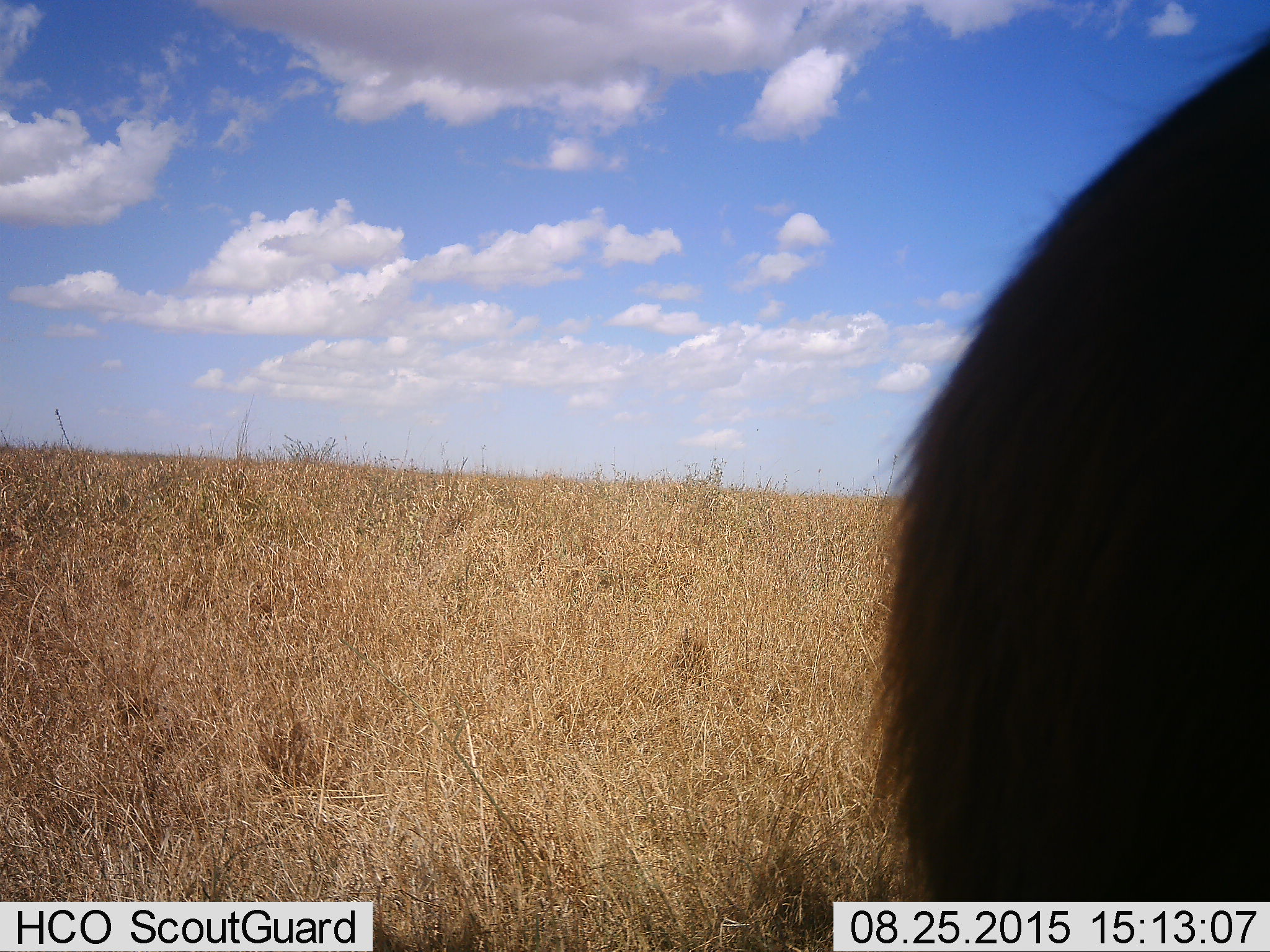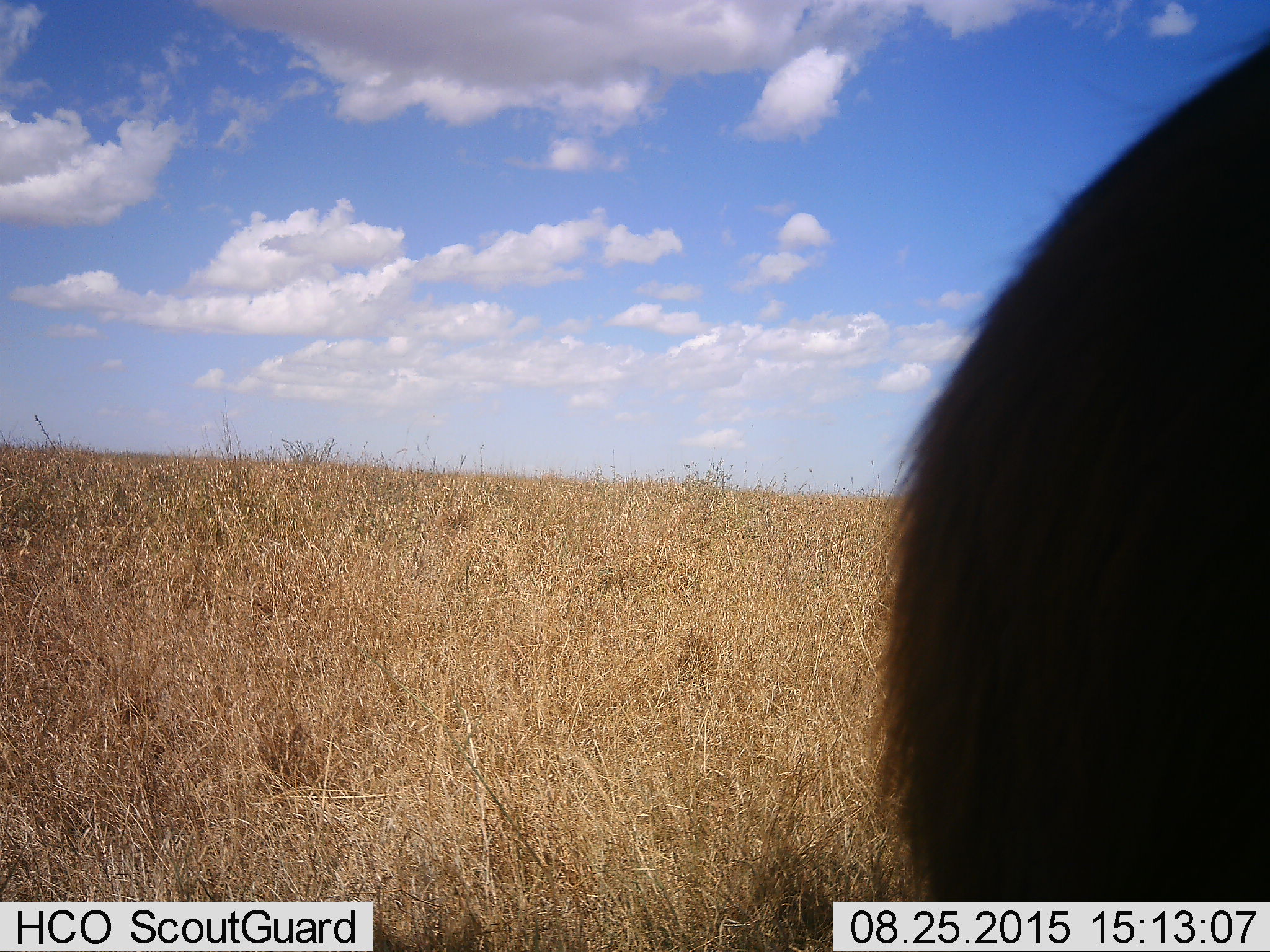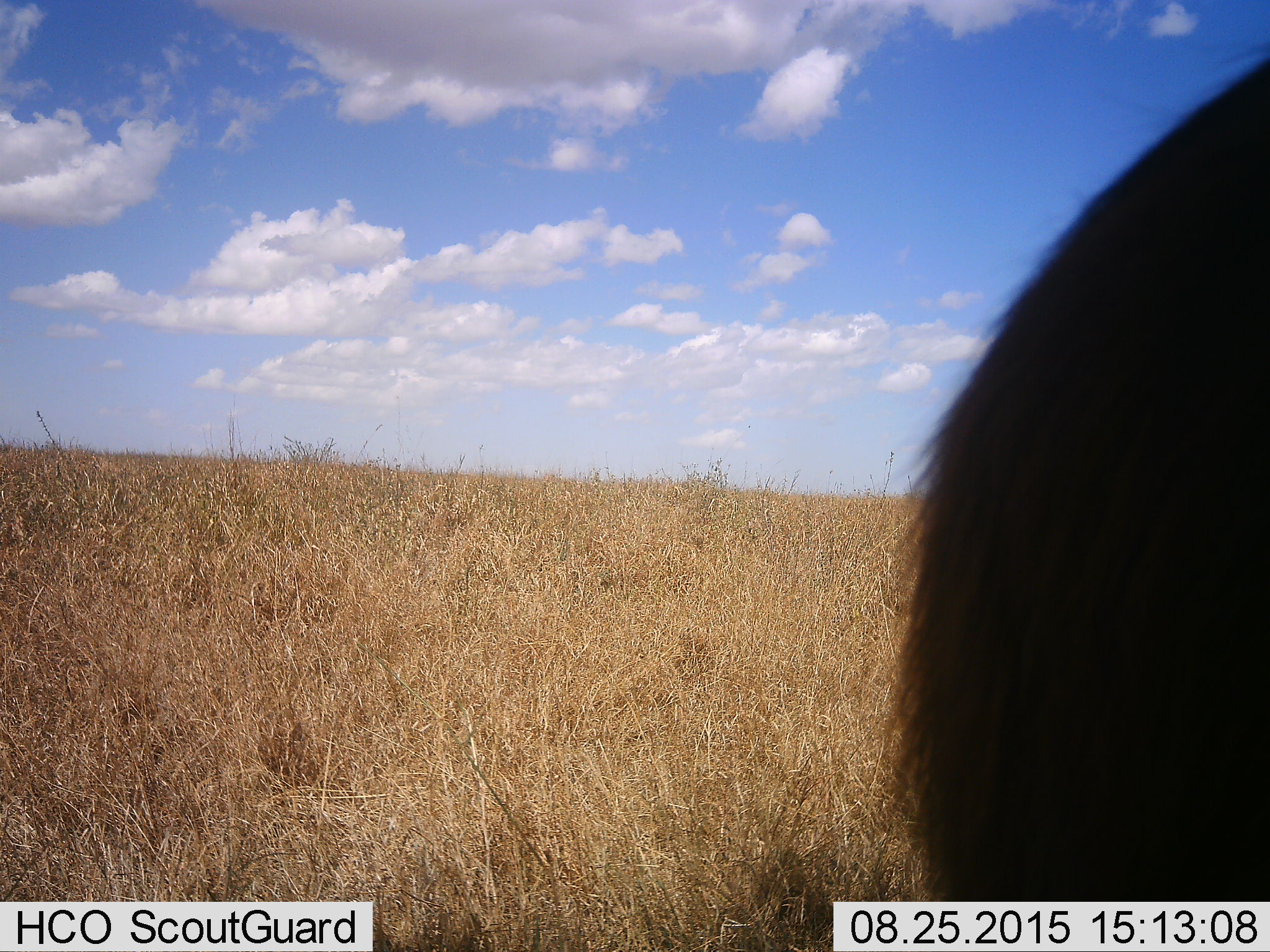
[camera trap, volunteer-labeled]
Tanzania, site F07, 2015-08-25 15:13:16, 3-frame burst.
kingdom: Animalia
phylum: Chordata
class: Mammalia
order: Artiodactyla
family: Bovidae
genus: Tragelaphus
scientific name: Tragelaphus scriptus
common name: bushbuck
Bushbuck (Tragelaphus scriptus), count 1. Behavior (volunteer vote fractions): standing 100%, resting 0%, moving 0%, interacting 0%. Young present (vote fraction): 0%. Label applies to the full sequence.